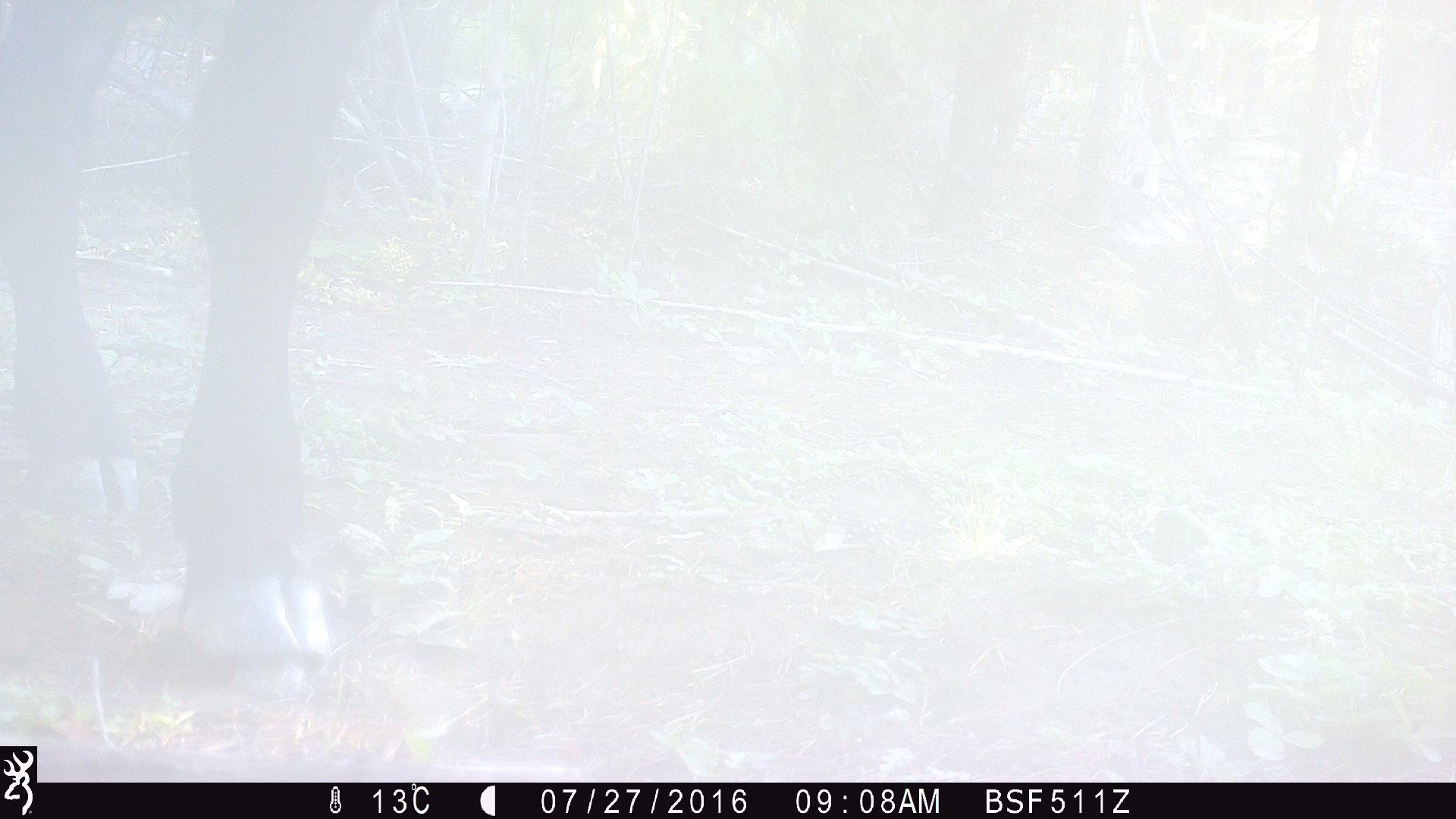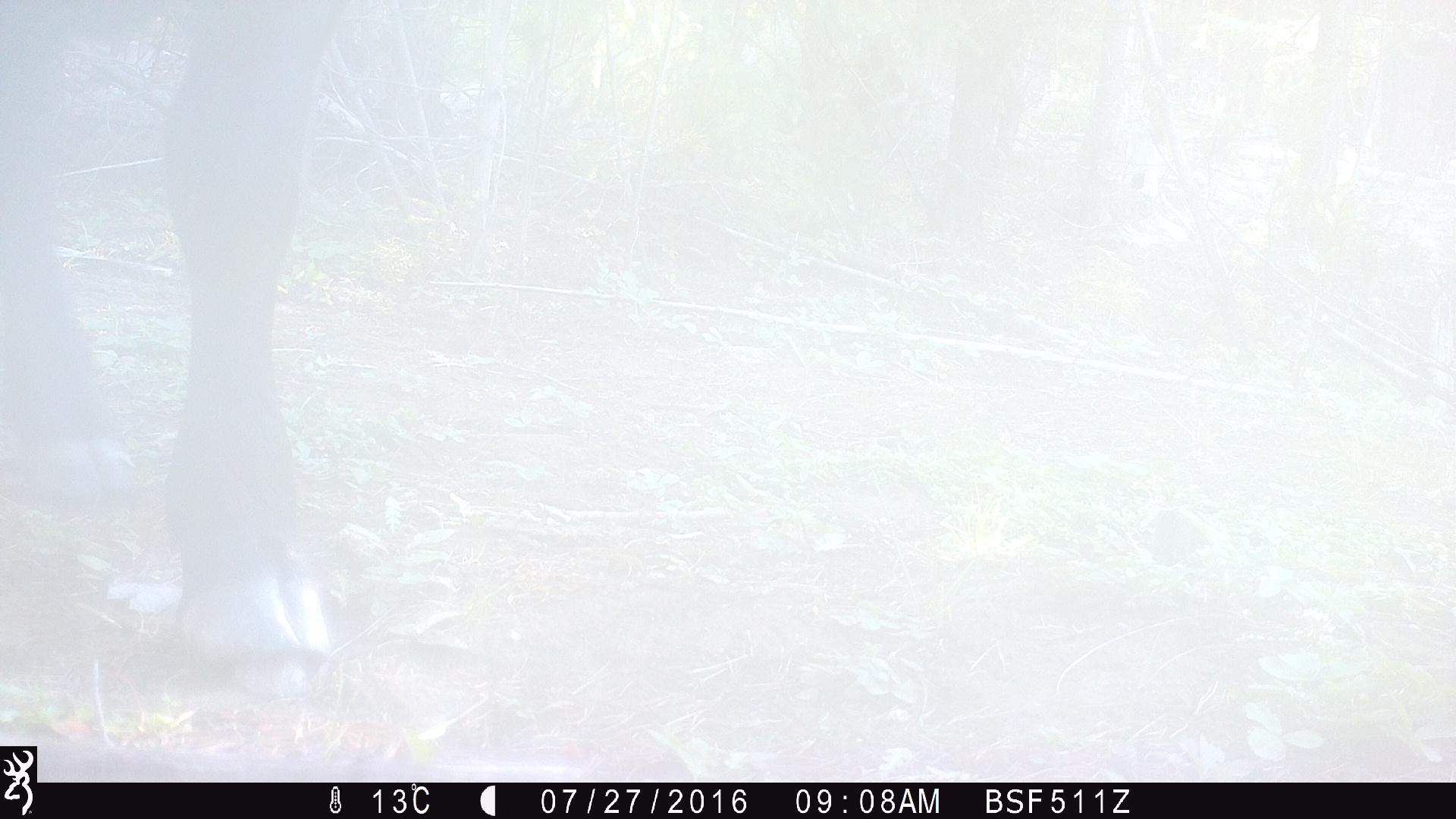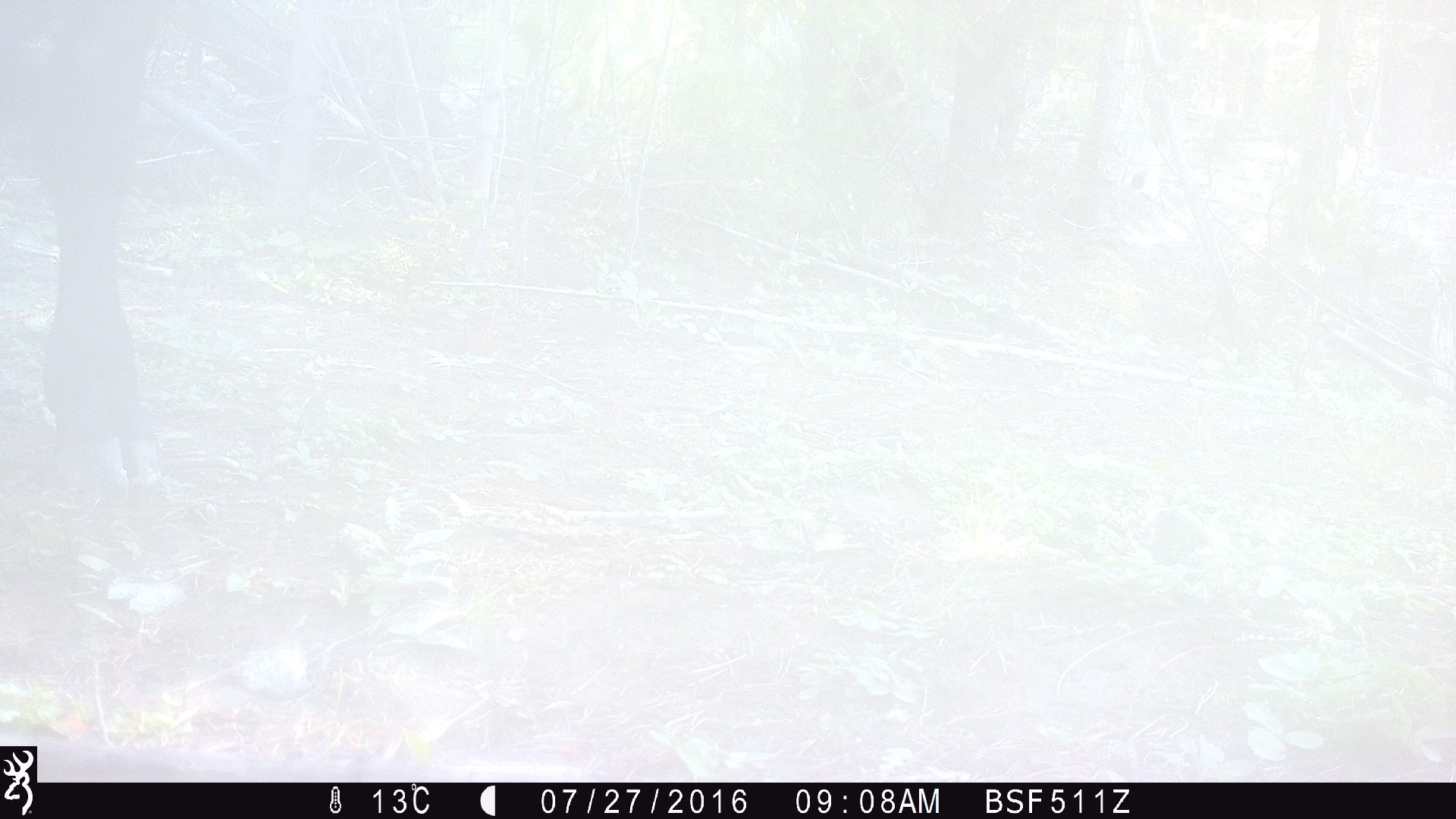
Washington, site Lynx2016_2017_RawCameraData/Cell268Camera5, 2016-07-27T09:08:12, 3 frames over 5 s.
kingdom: Animalia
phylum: Chordata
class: Mammalia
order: Artiodactyla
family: Bovidae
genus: Bos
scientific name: Bos taurus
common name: domestic cattle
Domestic cattle (Bos taurus). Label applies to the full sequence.